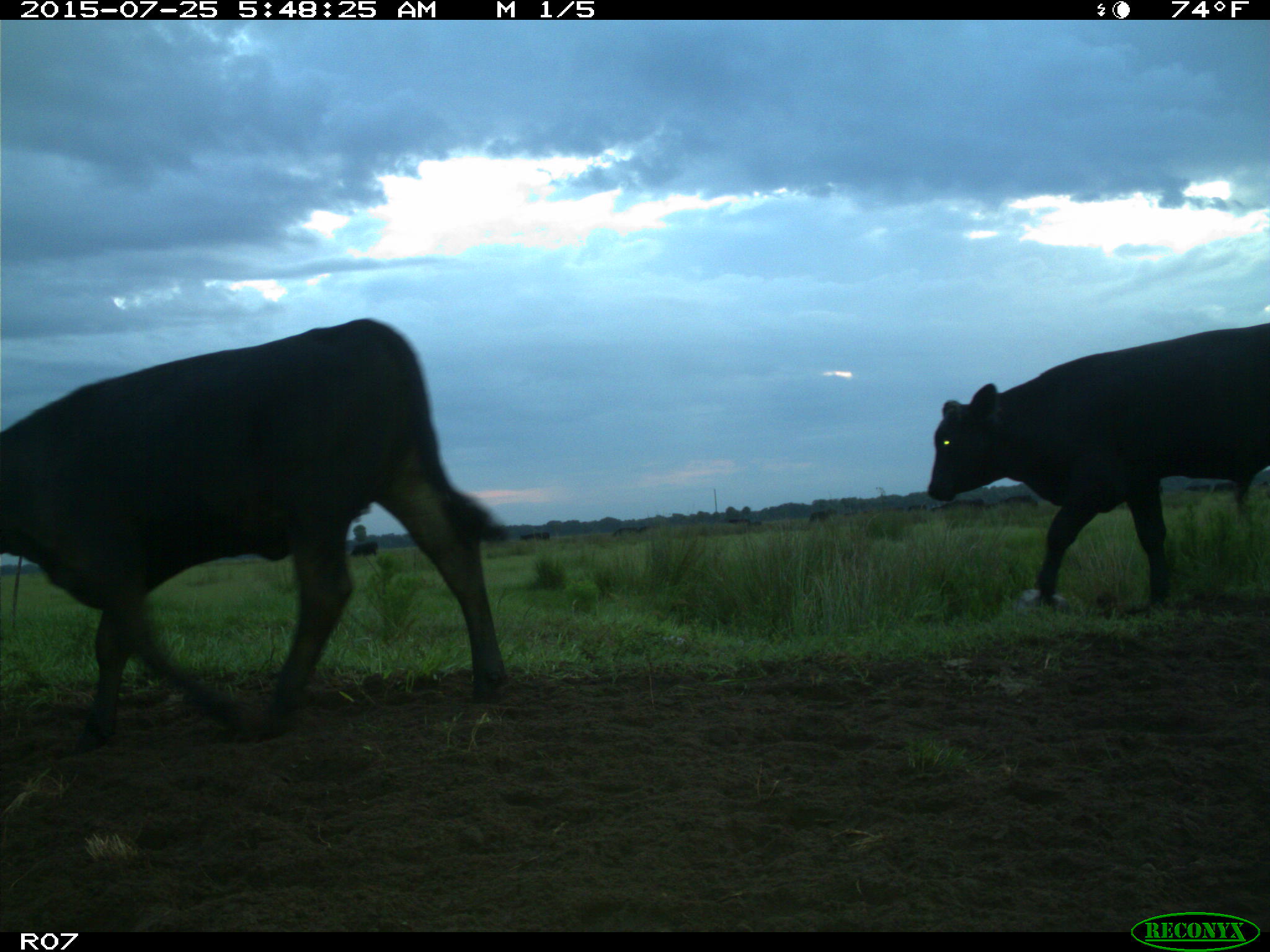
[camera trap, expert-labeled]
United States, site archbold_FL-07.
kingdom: Animalia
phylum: Chordata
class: Mammalia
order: Artiodactyla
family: Bovidae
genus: Bos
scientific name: Bos taurus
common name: domestic cow